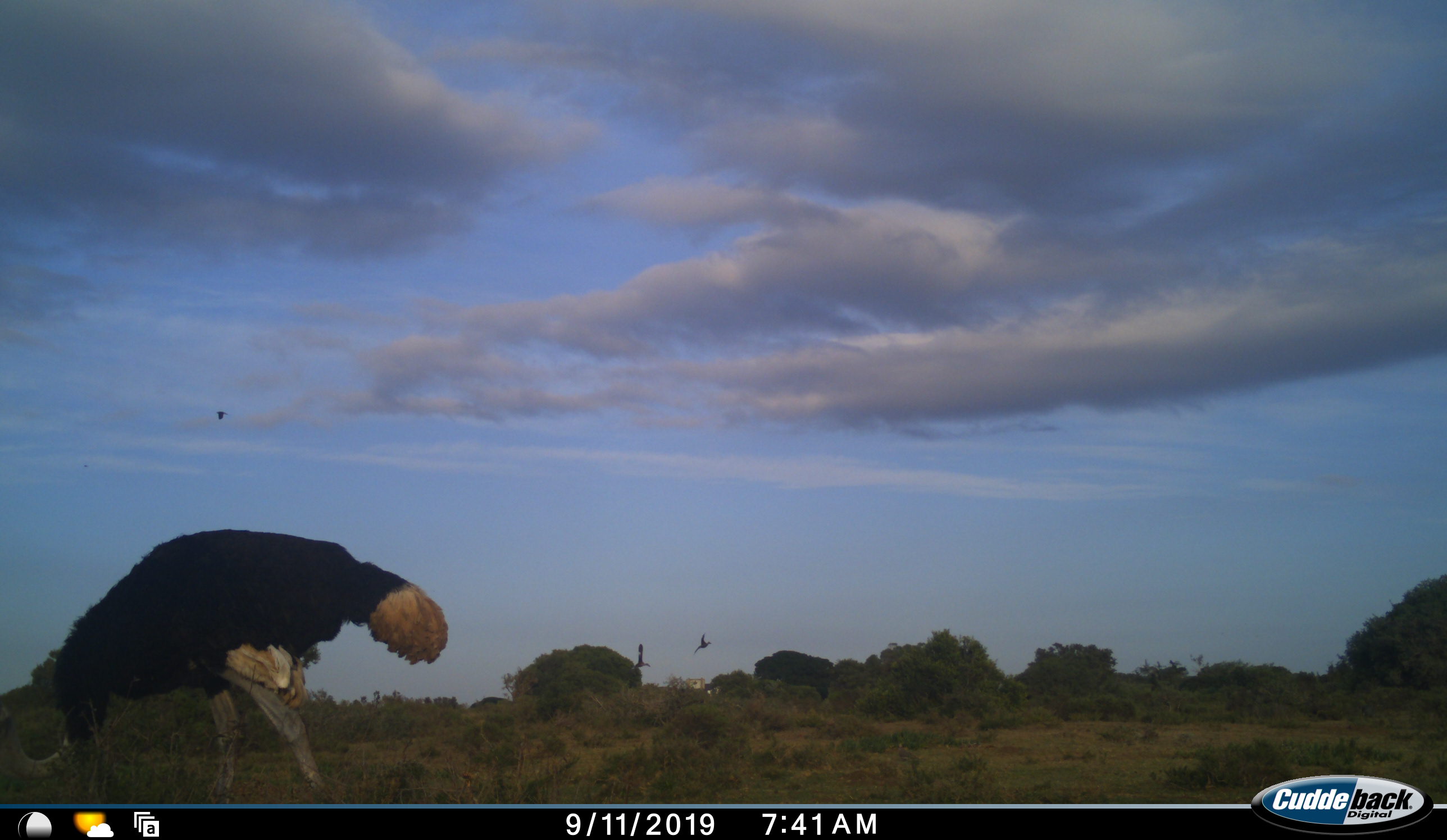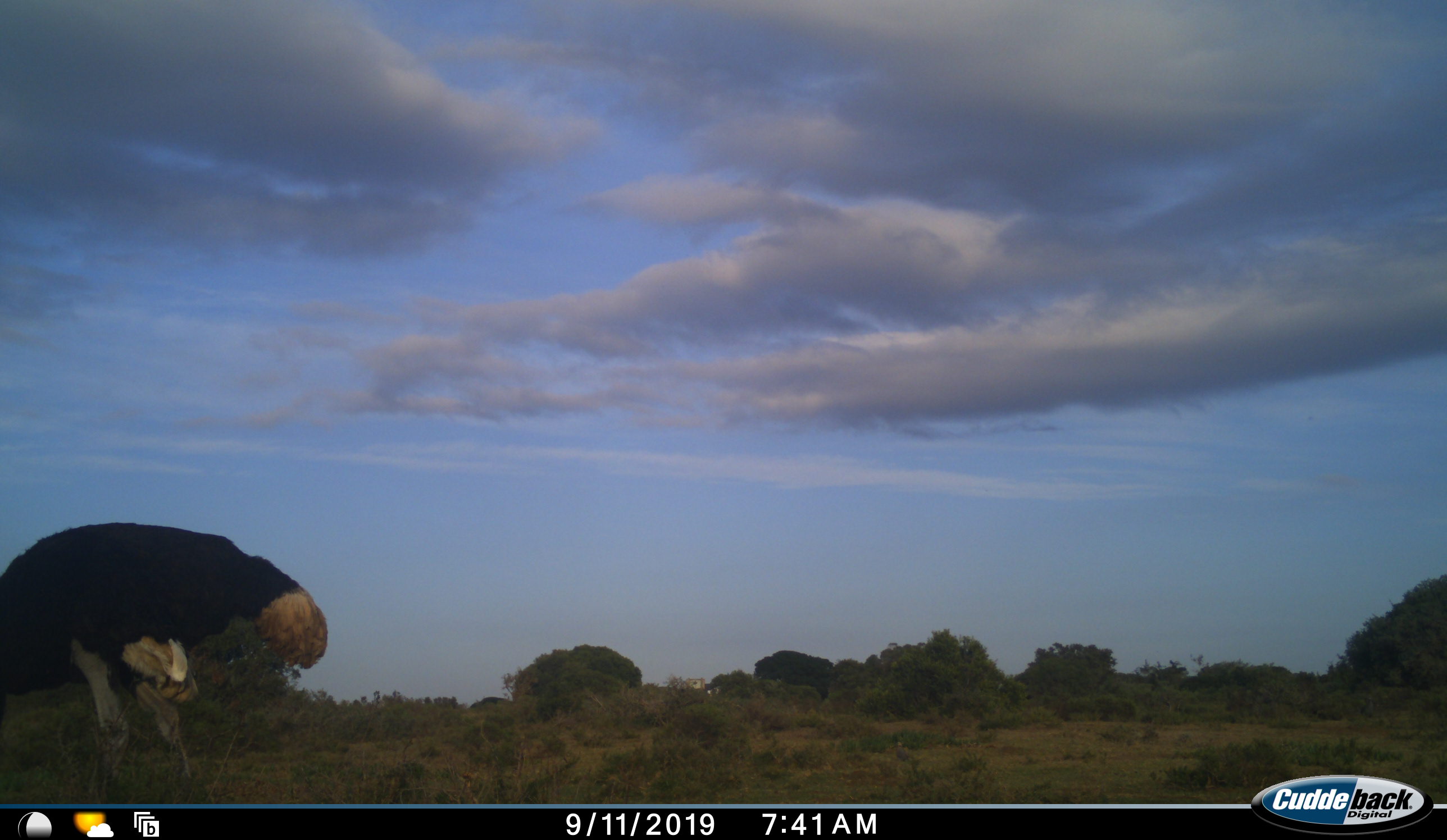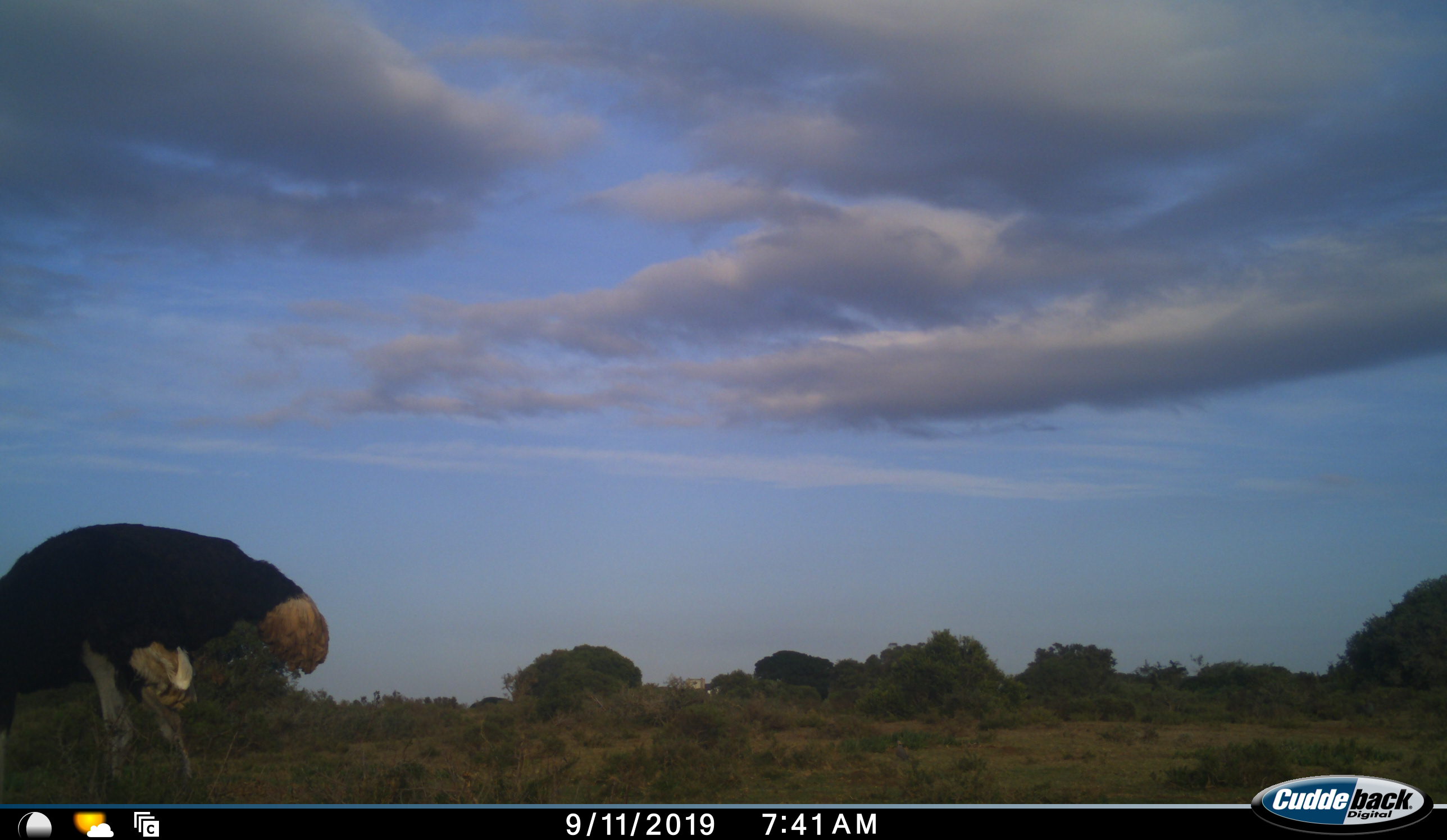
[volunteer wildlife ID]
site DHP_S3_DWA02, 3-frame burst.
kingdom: Animalia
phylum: Chordata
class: Aves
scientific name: Aves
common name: bird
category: birdother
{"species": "birdother (bird) (Aves)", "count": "3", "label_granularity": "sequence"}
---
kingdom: Animalia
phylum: Chordata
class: Aves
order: Struthioniformes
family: Struthionidae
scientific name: Struthionidae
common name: ostrich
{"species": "ostrich (Struthionidae)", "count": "1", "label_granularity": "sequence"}